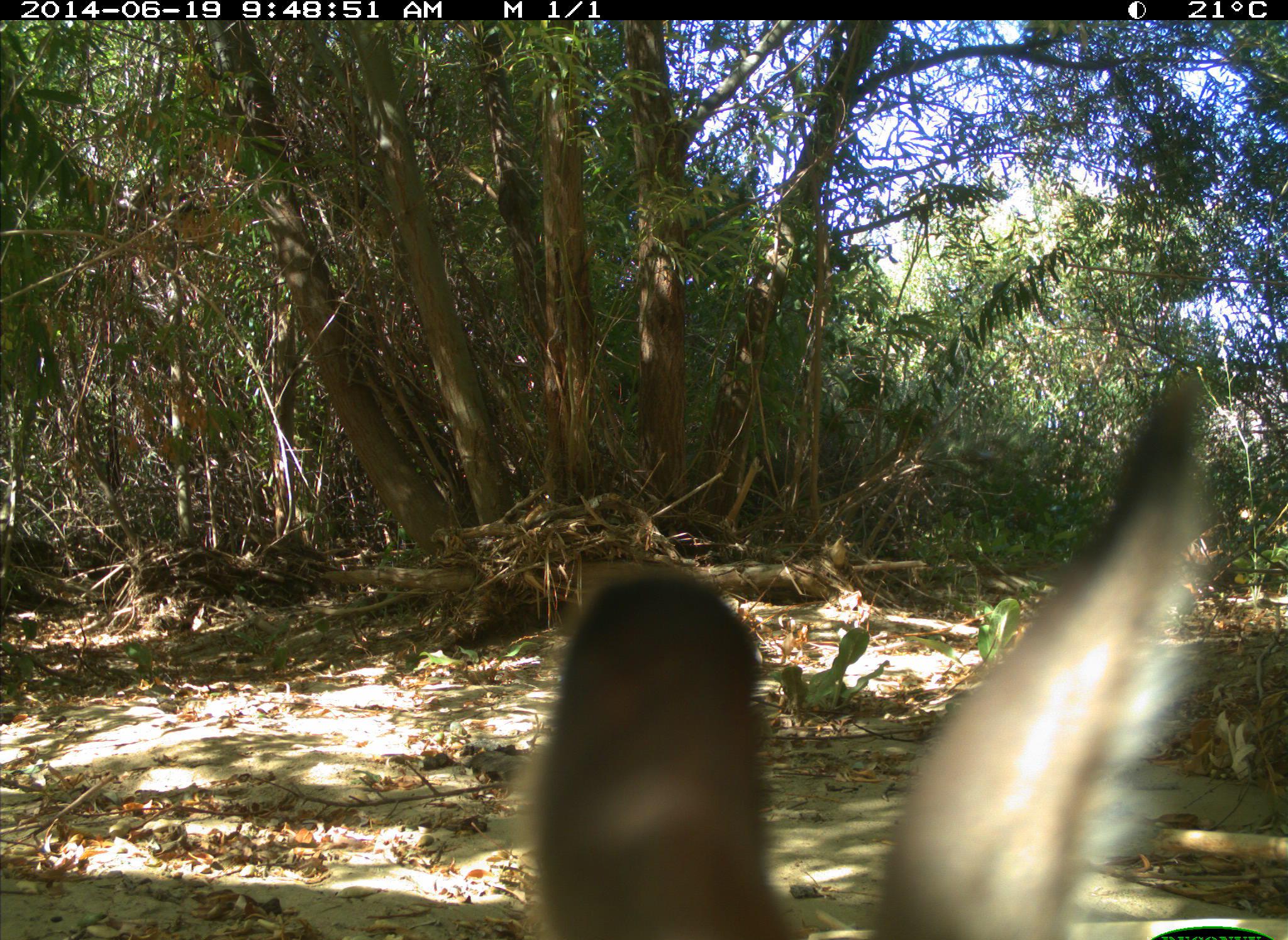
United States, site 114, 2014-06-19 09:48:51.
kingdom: Animalia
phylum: Chordata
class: Mammalia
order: Lagomorpha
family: Leporidae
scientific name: Leporidae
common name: rabbits and hares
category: rabbit